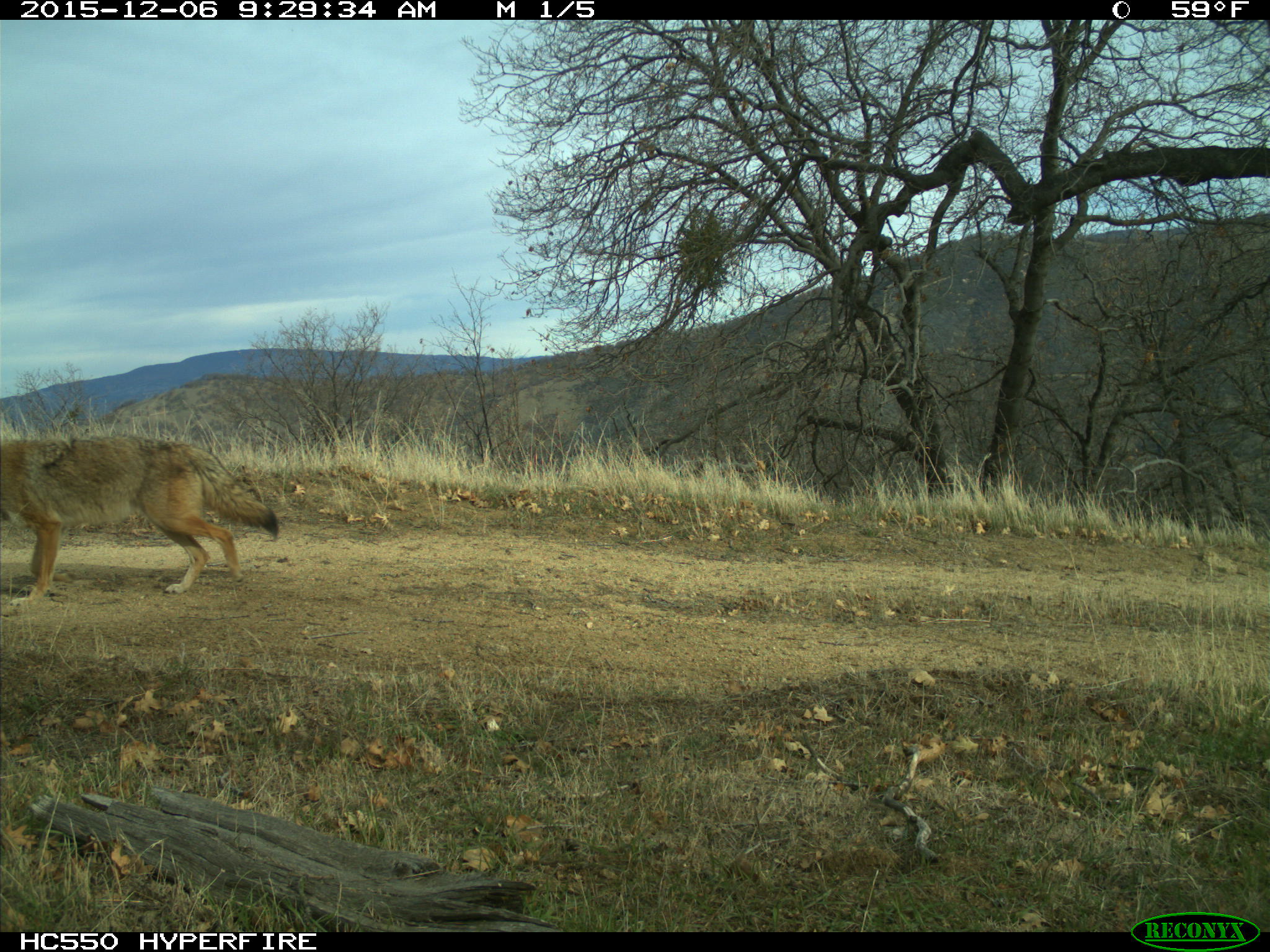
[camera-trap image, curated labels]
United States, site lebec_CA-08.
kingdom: Animalia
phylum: Chordata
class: Mammalia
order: Carnivora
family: Canidae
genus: Canis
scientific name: Canis latrans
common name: coyote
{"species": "Canis latrans (coyote)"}